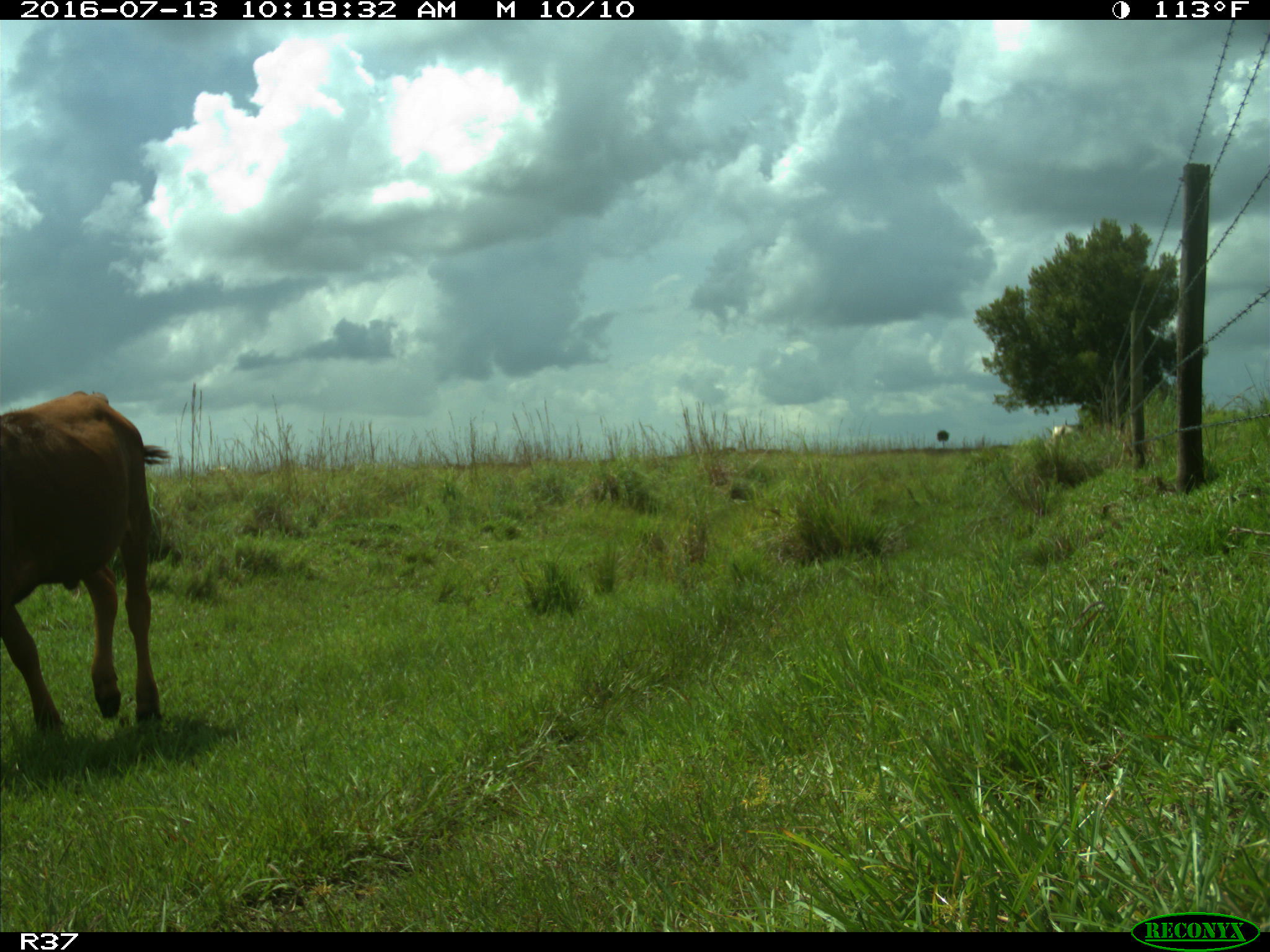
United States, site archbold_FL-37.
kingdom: Animalia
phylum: Chordata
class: Mammalia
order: Artiodactyla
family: Bovidae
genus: Bos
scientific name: Bos taurus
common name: domestic cow